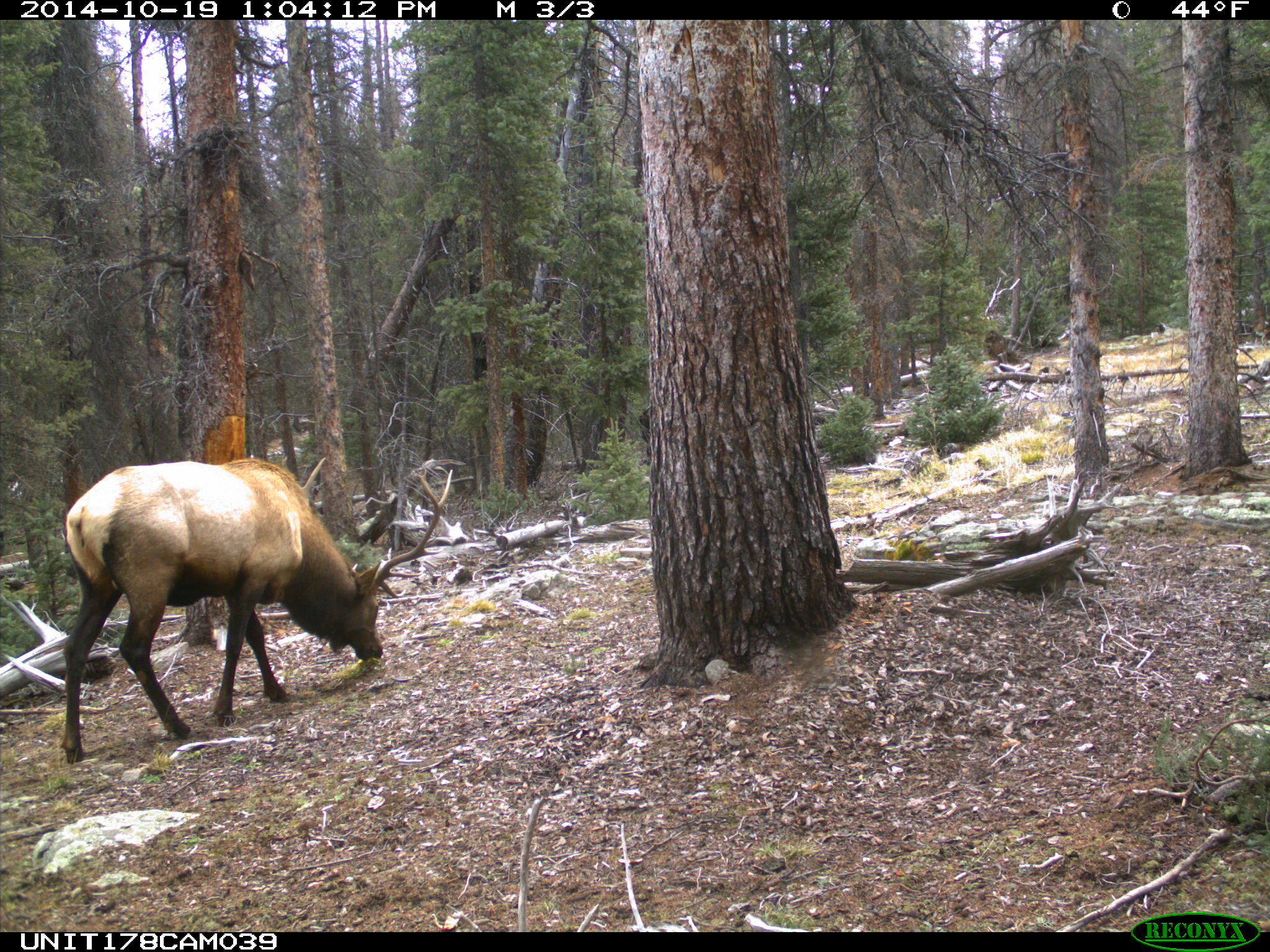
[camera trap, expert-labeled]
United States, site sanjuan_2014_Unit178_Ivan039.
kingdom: Animalia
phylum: Chordata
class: Mammalia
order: Artiodactyla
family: Cervidae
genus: Cervus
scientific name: Cervus elaphus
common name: red deer